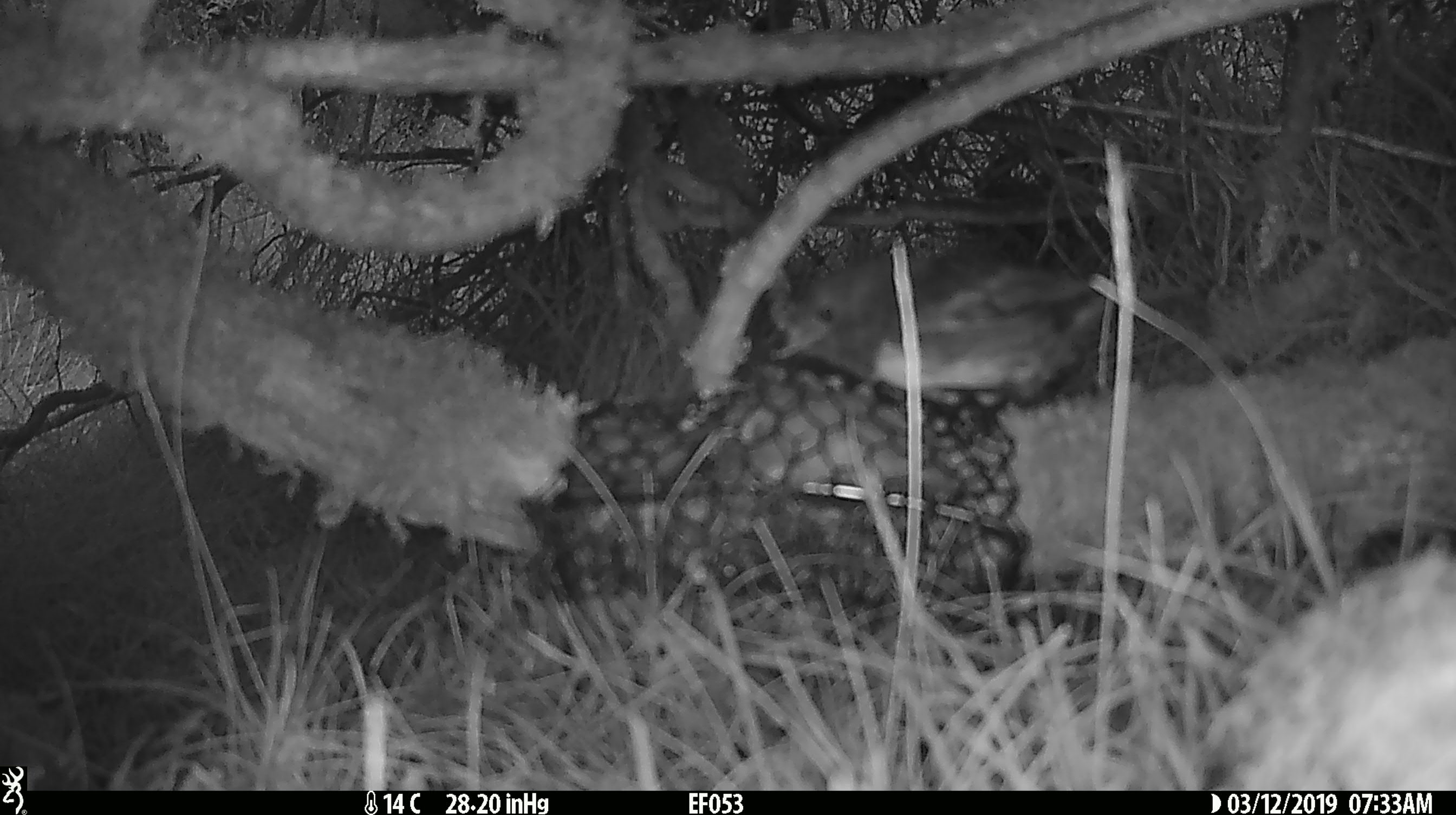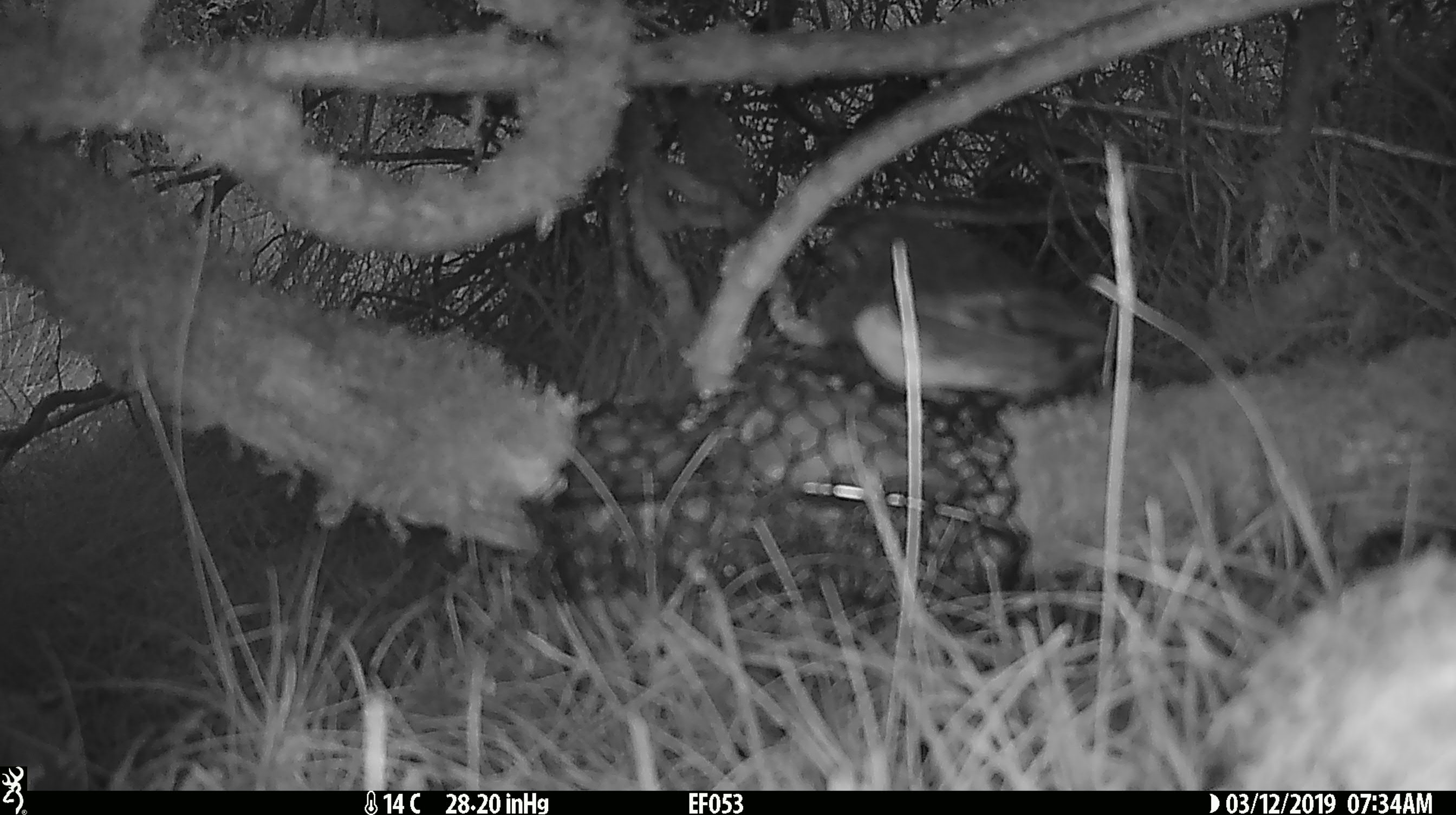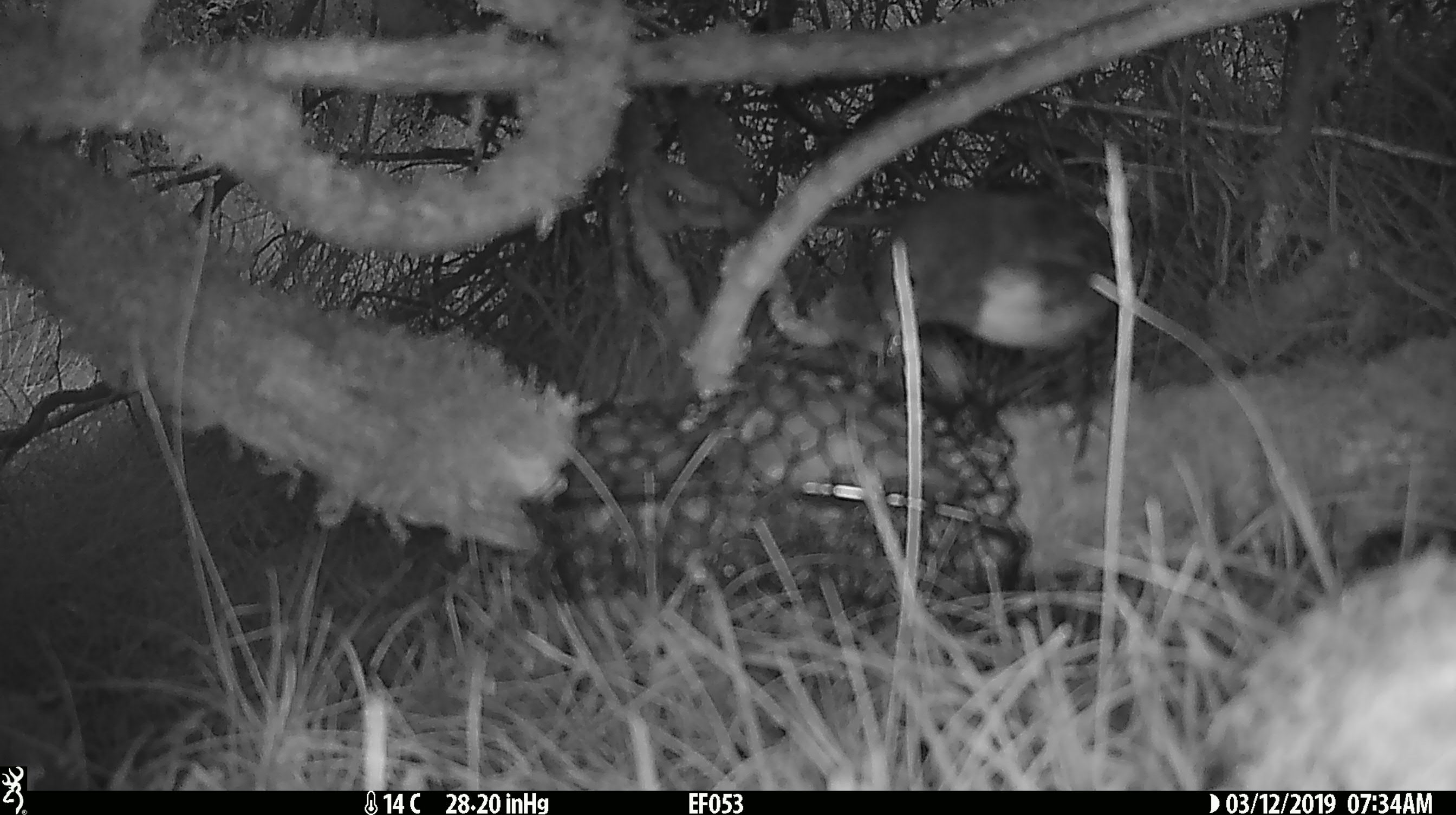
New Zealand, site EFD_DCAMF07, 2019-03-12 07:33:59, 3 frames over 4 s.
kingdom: Animalia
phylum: Chordata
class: Aves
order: Passeriformes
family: Petroicidae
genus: Petroica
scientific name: Petroica australis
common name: new zealand robin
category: robin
Robin (new zealand robin) (Petroica australis).